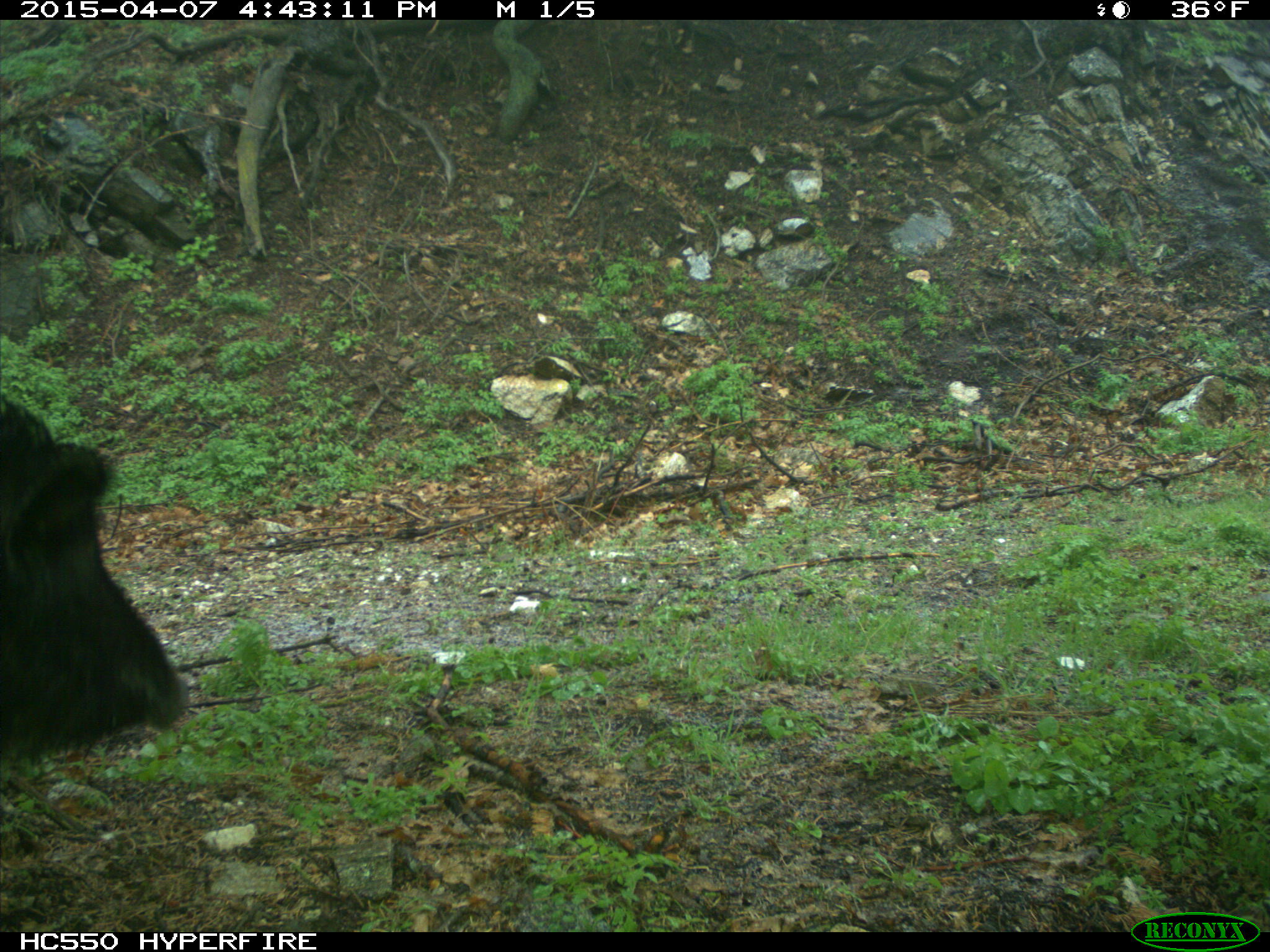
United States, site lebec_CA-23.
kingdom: Animalia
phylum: Chordata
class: Mammalia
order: Artiodactyla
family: Suidae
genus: Sus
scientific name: Sus scrofa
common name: wild boar